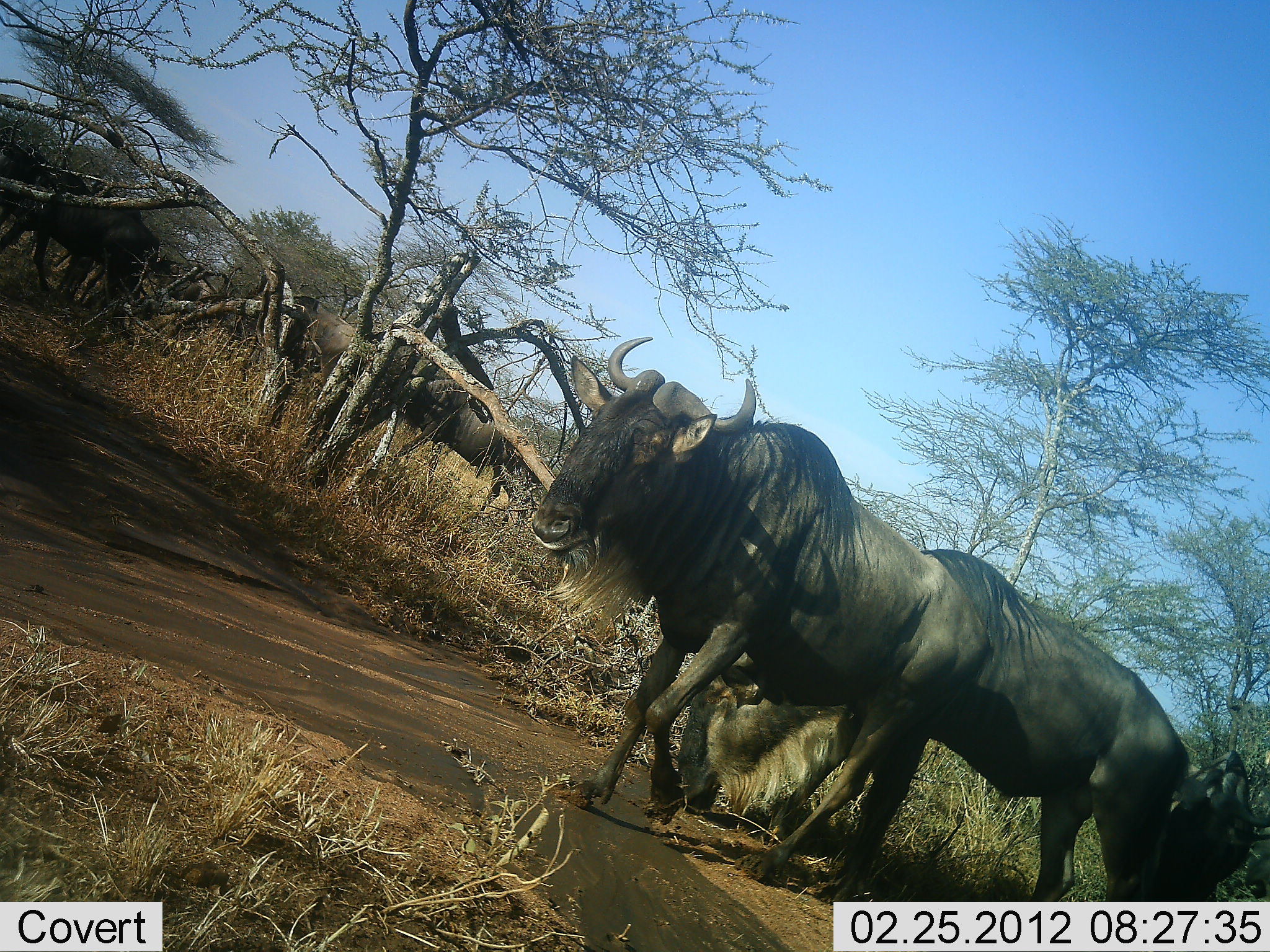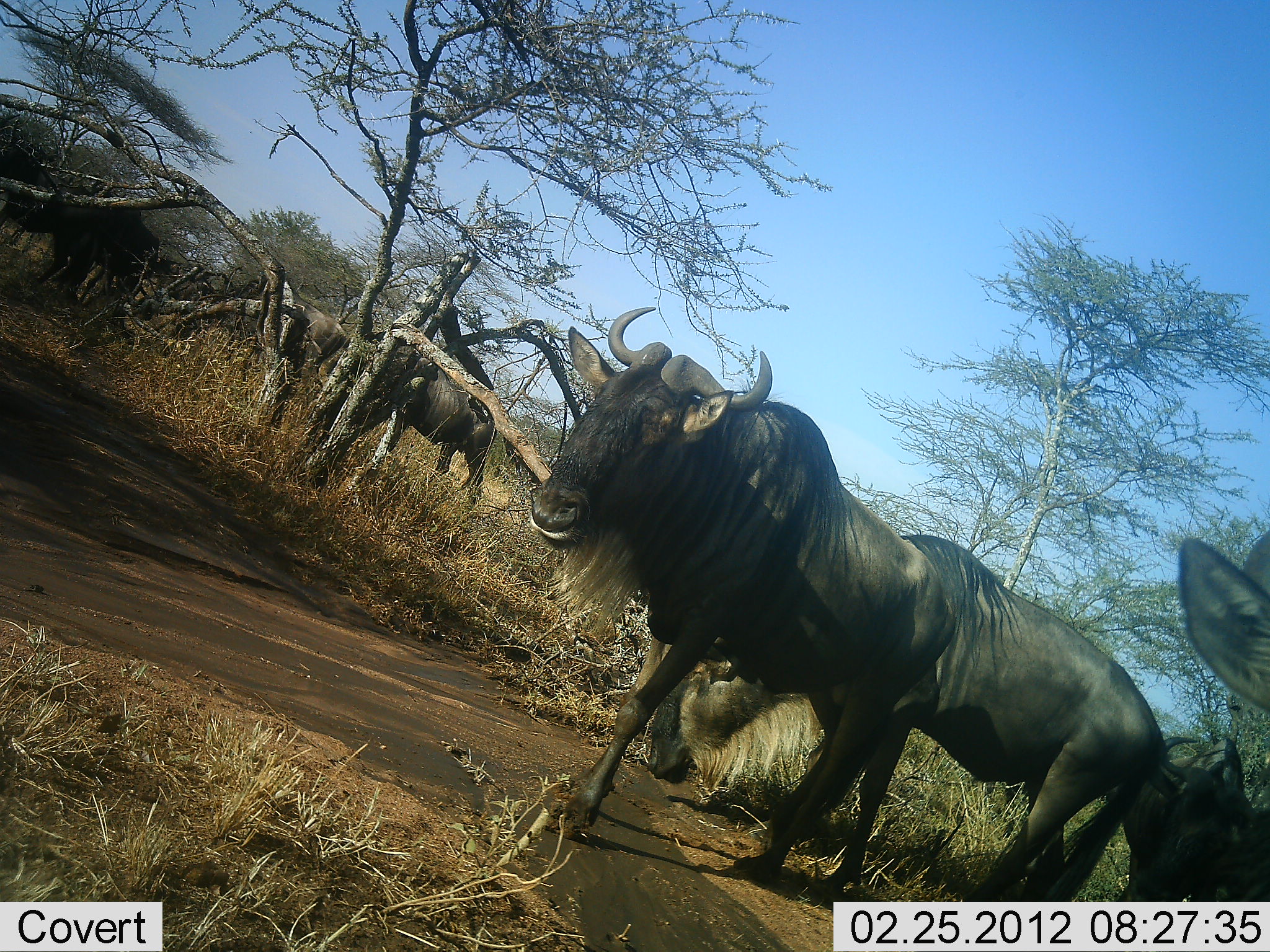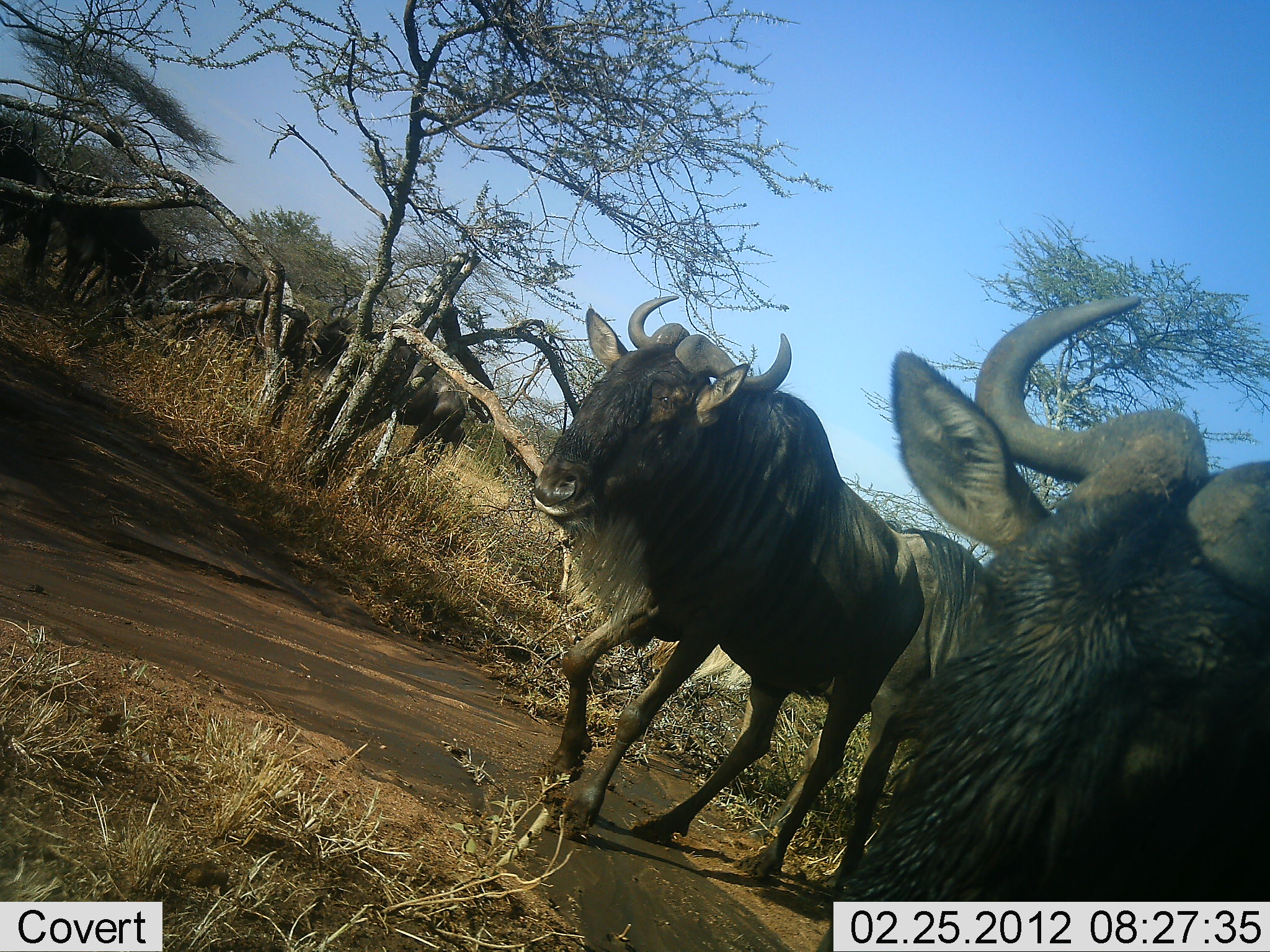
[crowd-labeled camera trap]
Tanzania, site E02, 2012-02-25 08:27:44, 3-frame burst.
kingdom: Animalia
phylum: Chordata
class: Mammalia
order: Artiodactyla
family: Bovidae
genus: Connochaetes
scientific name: Connochaetes taurinus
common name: blue wildebeest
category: wildebeest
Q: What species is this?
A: Wildebeest (blue wildebeest) (Connochaetes taurinus).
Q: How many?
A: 7.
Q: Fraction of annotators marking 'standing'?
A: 24%.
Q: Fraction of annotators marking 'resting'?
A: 0%.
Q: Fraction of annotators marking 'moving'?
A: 94%.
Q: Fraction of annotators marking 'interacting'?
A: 6%.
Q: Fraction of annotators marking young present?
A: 0%.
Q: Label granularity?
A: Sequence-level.